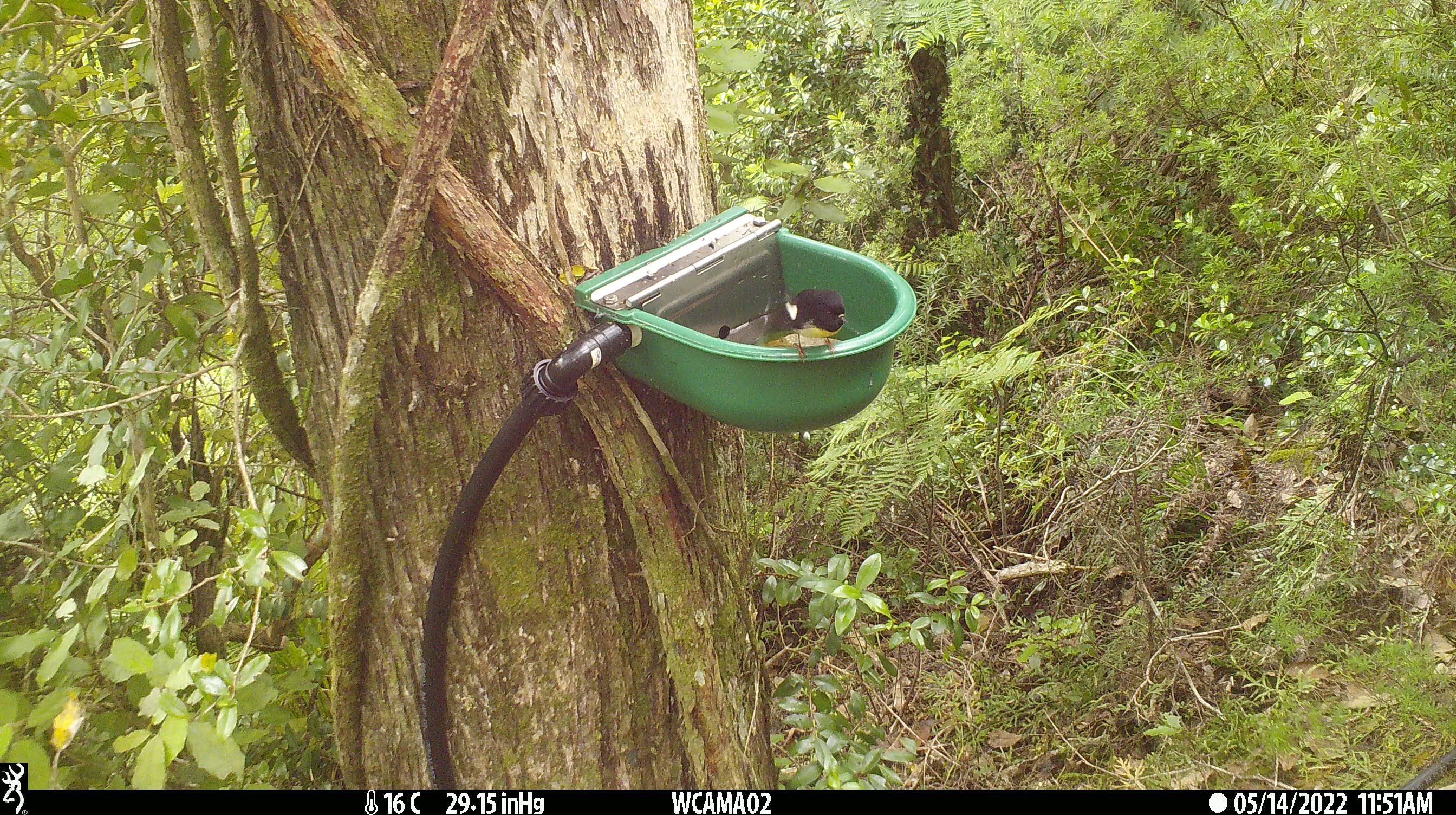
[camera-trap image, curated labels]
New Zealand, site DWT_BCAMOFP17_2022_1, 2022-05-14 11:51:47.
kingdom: Animalia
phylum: Chordata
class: Aves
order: Passeriformes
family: Petroicidae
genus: Petroica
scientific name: Petroica macrocephala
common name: tomtit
Tomtit (Petroica macrocephala).